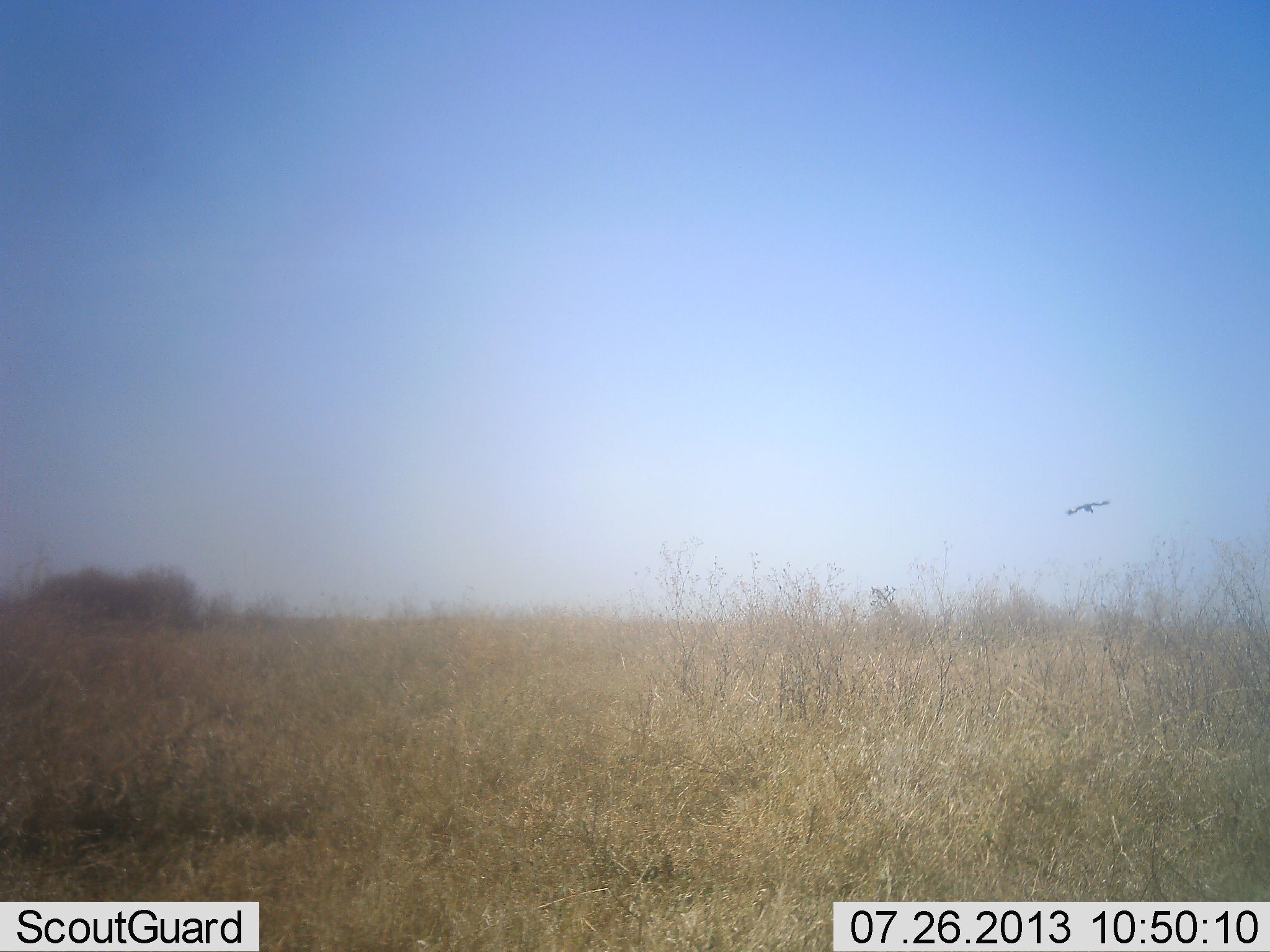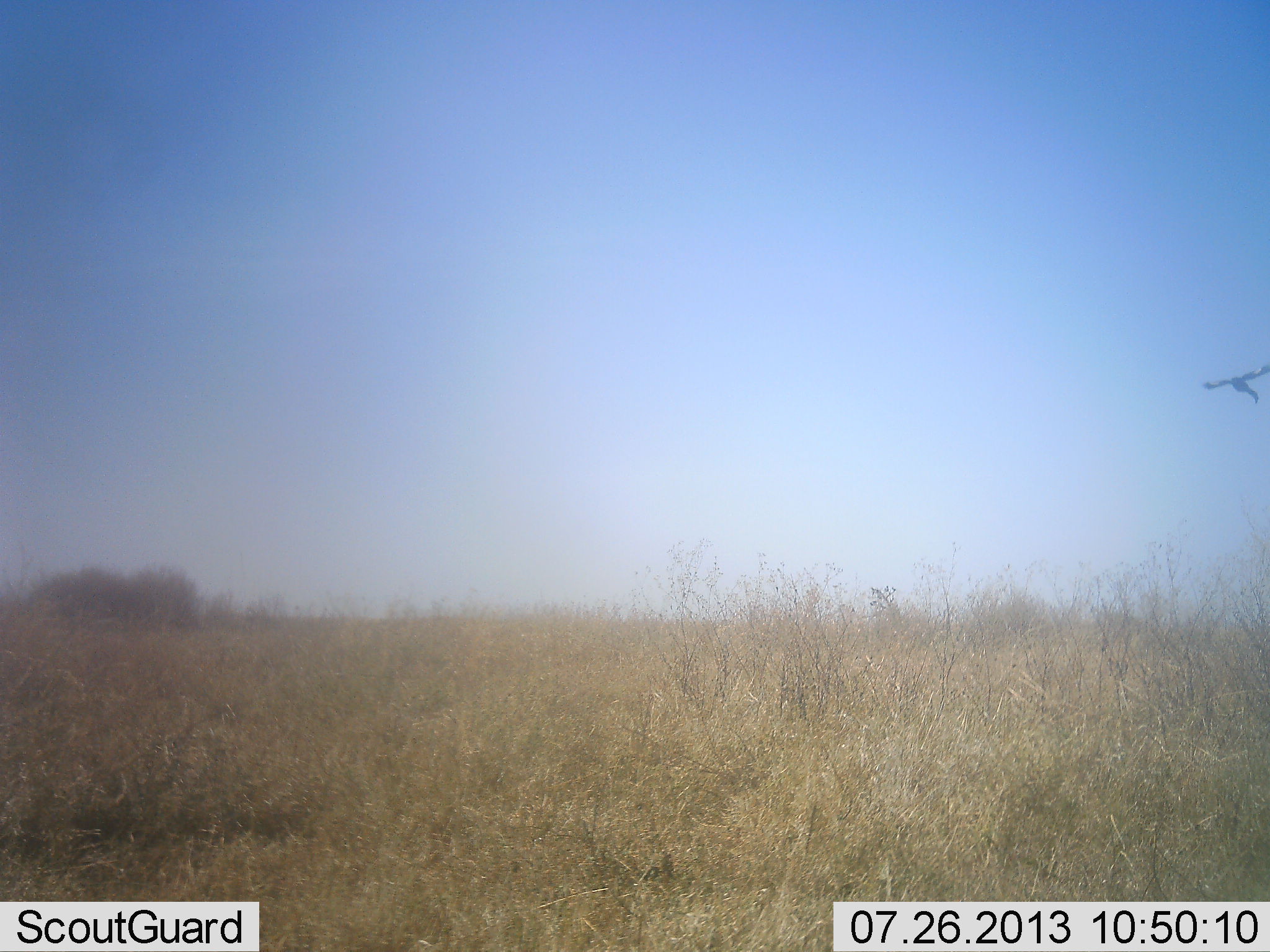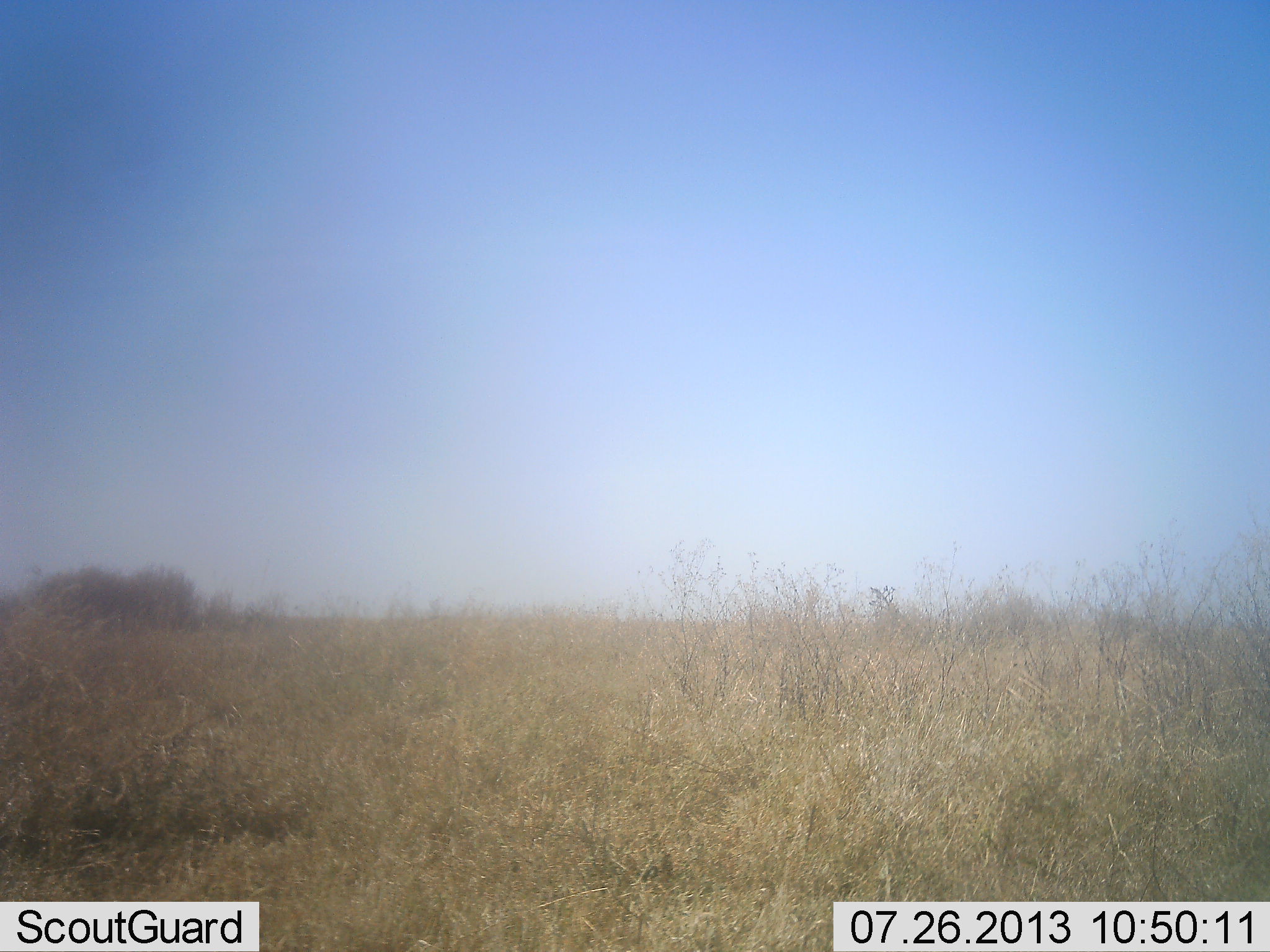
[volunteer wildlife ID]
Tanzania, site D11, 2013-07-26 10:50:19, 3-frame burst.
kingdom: Animalia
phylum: Chordata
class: Aves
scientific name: Aves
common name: bird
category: otherbird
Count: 1.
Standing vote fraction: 0%.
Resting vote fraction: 0%.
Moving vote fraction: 100%.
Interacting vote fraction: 0%.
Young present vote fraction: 0%.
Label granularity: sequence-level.